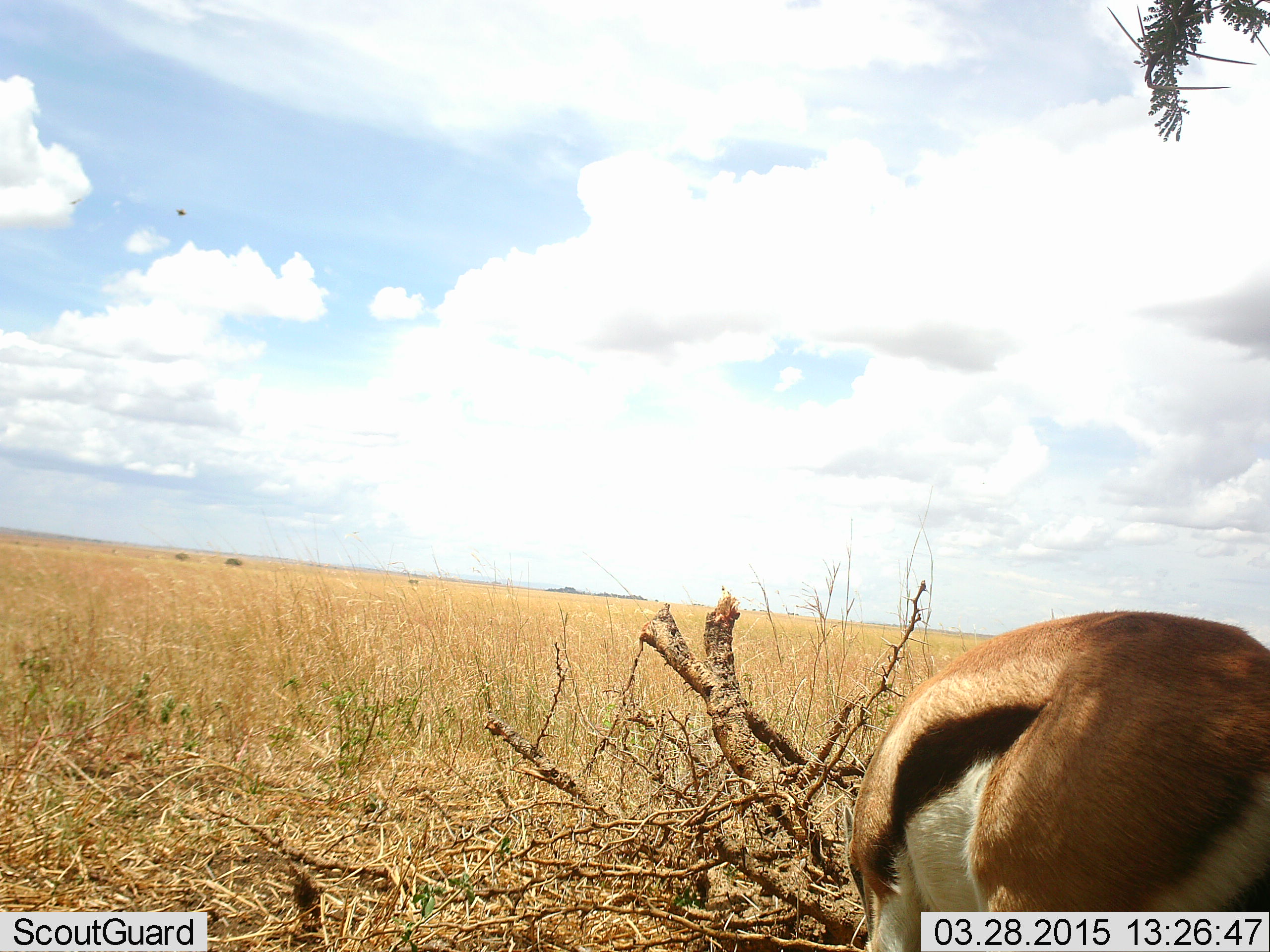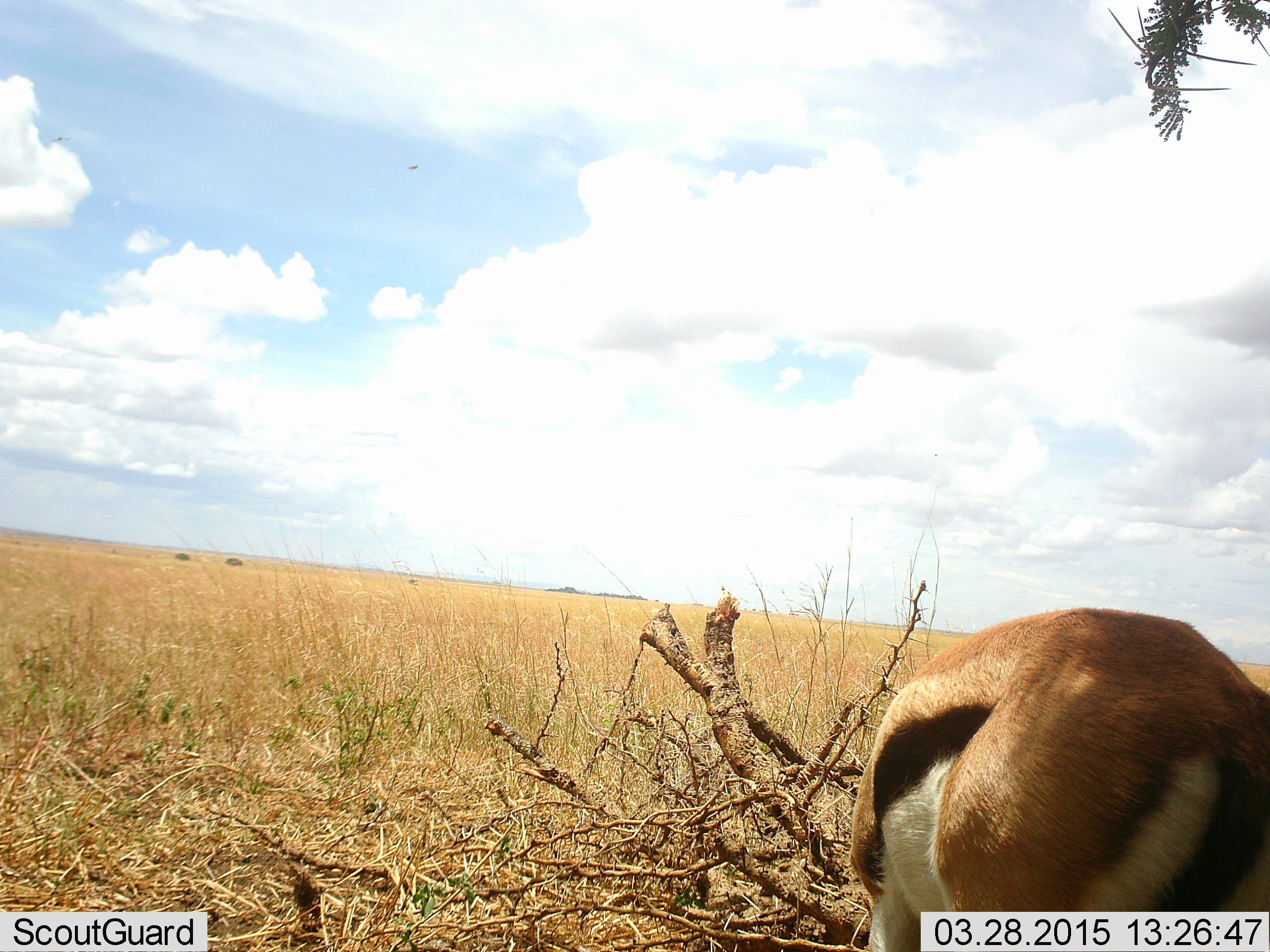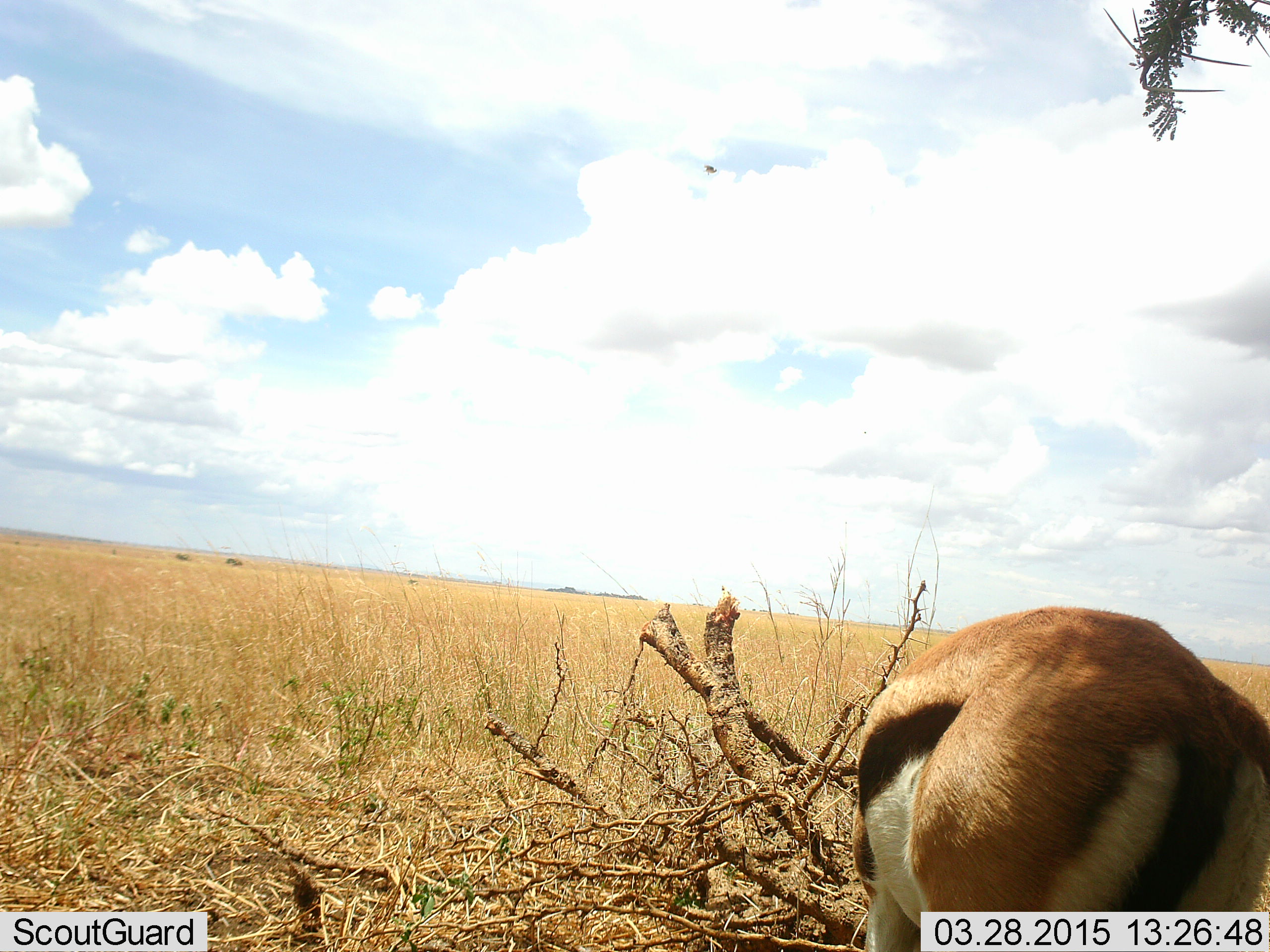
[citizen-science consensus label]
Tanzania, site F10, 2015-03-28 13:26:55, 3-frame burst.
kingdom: Animalia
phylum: Chordata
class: Mammalia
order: Artiodactyla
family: Bovidae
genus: Eudorcas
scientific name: Eudorcas thomsonii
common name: thomson's gazelle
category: gazellethomsons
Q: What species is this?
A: Gazellethomsons (thomson's gazelle) (Eudorcas thomsonii).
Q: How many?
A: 1.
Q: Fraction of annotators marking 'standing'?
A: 73%.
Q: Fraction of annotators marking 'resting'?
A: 0%.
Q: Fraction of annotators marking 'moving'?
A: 0%.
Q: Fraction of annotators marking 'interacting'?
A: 0%.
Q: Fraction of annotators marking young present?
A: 0%.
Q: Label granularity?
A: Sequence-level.